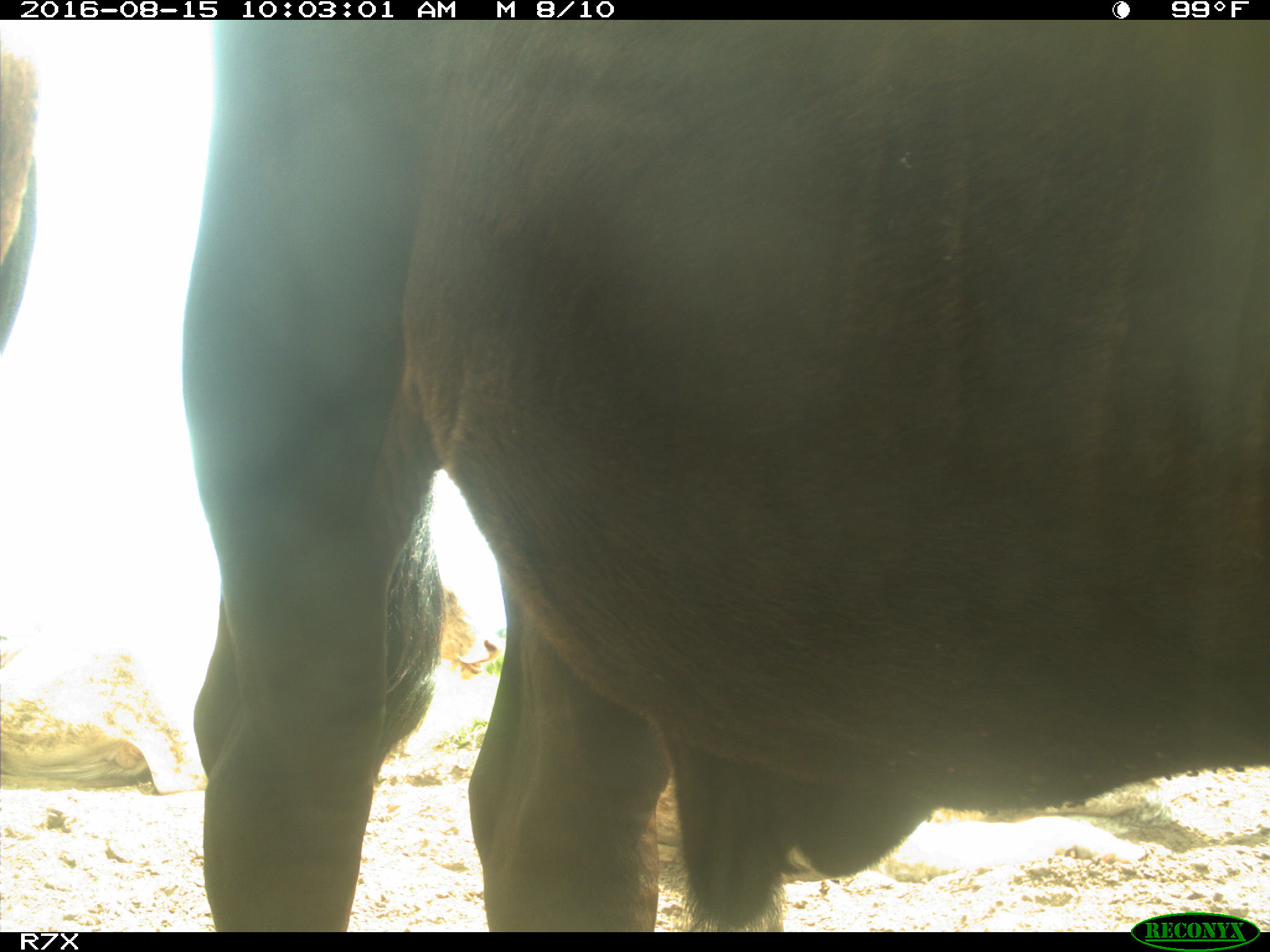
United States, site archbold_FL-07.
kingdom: Animalia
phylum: Chordata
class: Mammalia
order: Artiodactyla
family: Bovidae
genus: Bos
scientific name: Bos taurus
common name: domestic cow